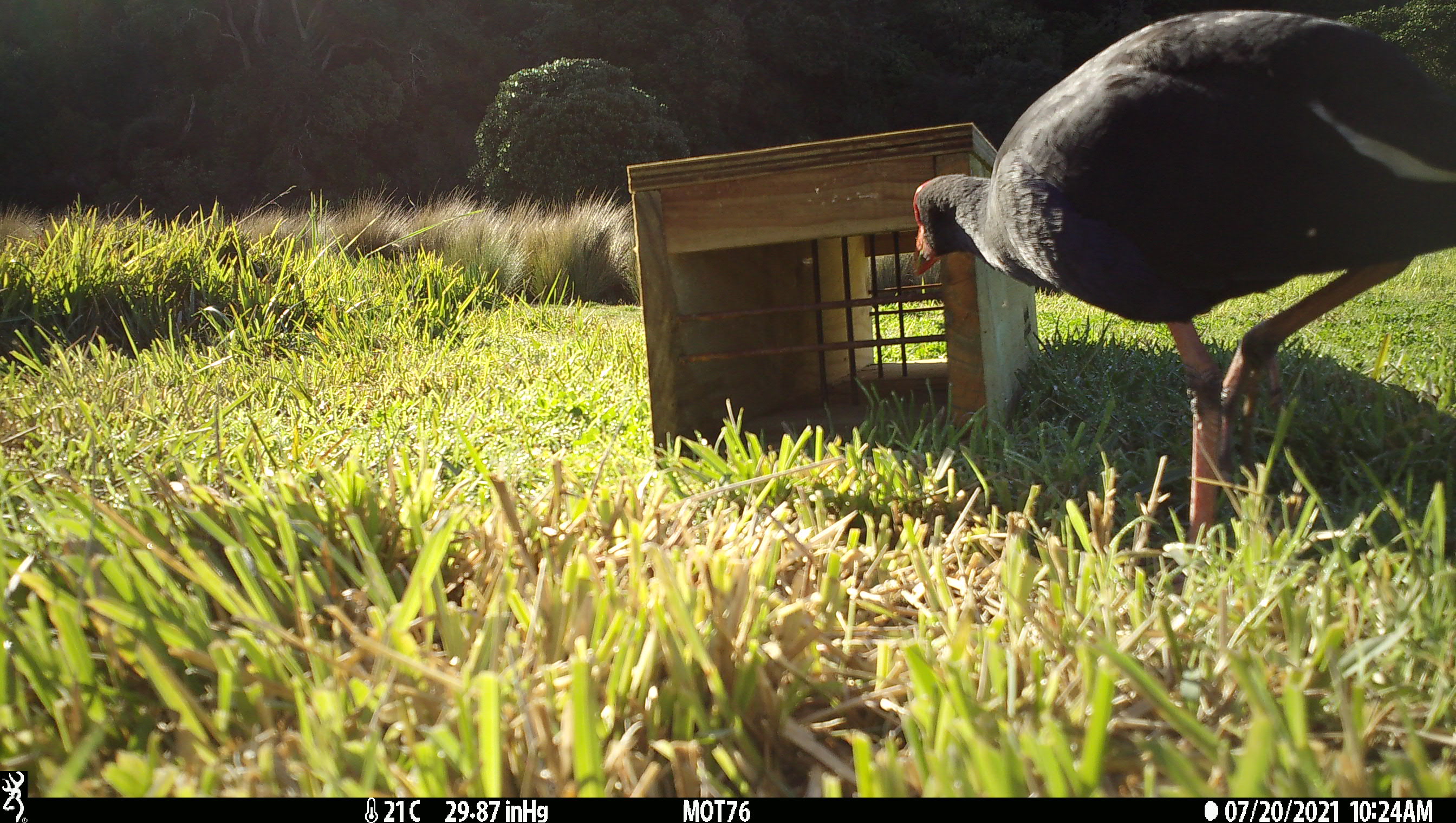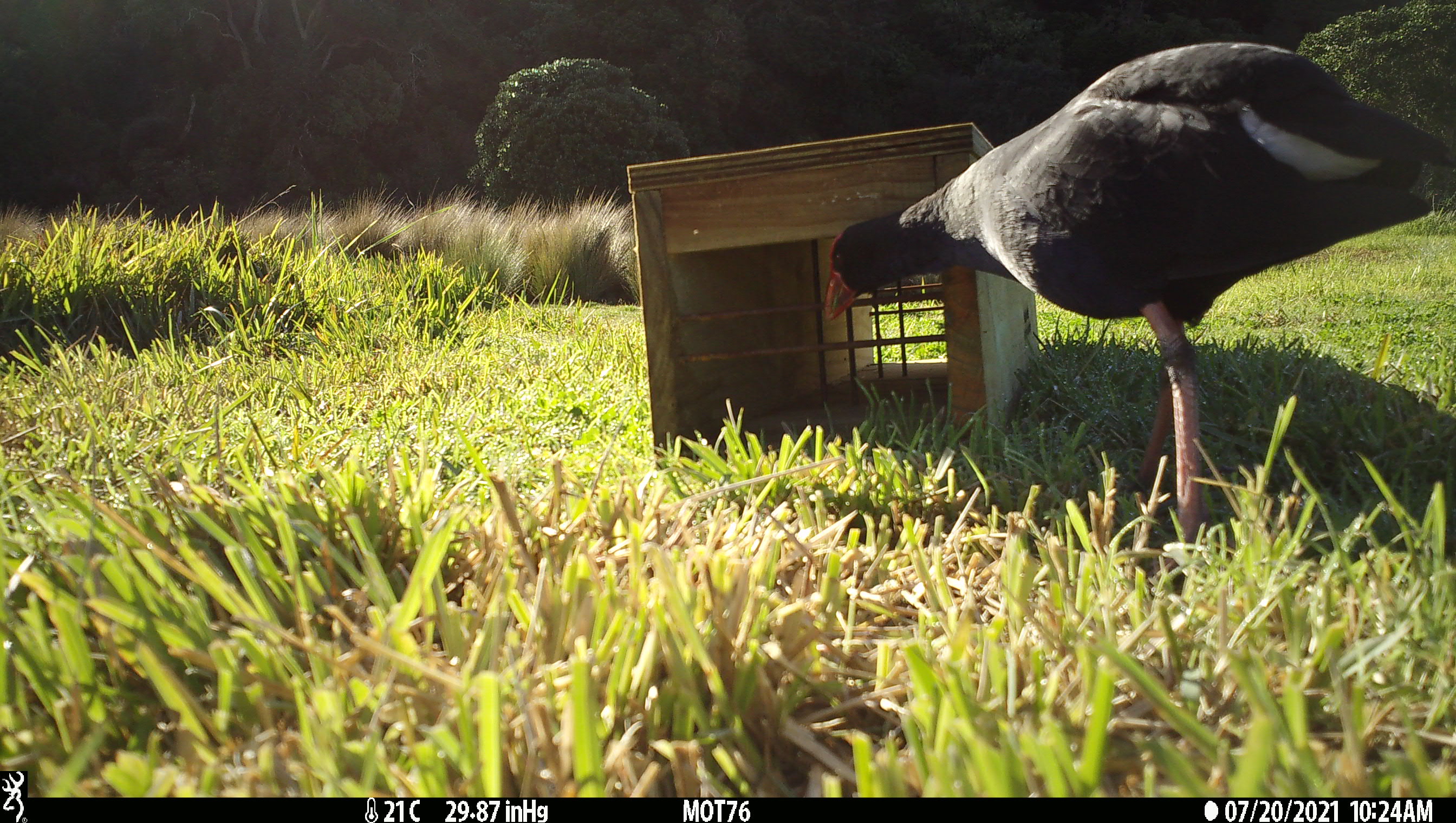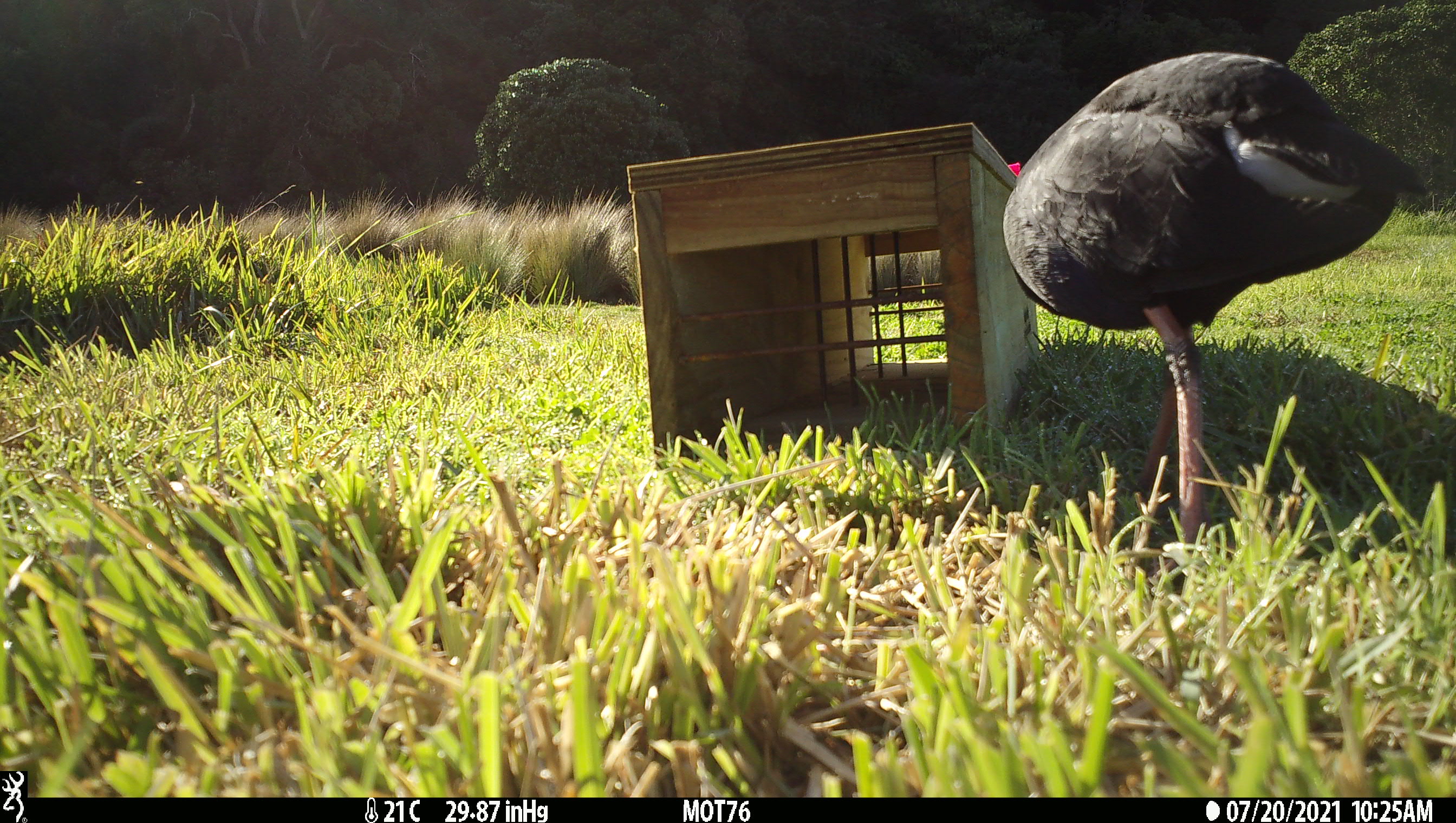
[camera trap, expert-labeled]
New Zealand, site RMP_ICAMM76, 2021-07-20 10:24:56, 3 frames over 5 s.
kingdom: Animalia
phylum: Chordata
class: Aves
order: Gruiformes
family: Rallidae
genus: Porphyrio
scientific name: Porphyrio melanotus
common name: australasian swamphen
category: pukeko